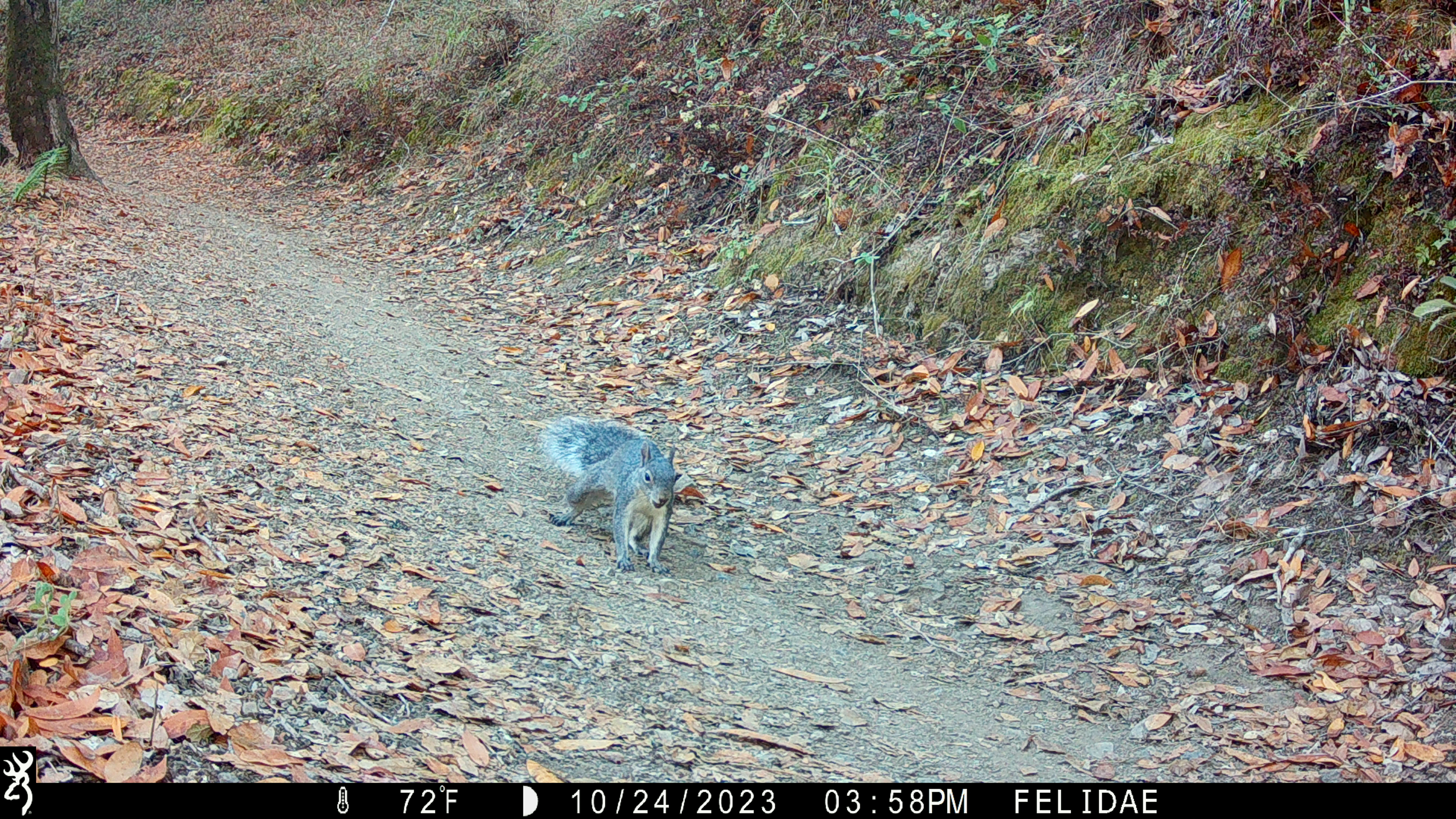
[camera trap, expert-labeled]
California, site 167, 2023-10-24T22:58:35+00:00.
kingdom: Animalia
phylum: Chordata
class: Mammalia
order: Rodentia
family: Sciuridae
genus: Sciurus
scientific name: Sciurus griseus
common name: western gray squirrel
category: western grey squirrel